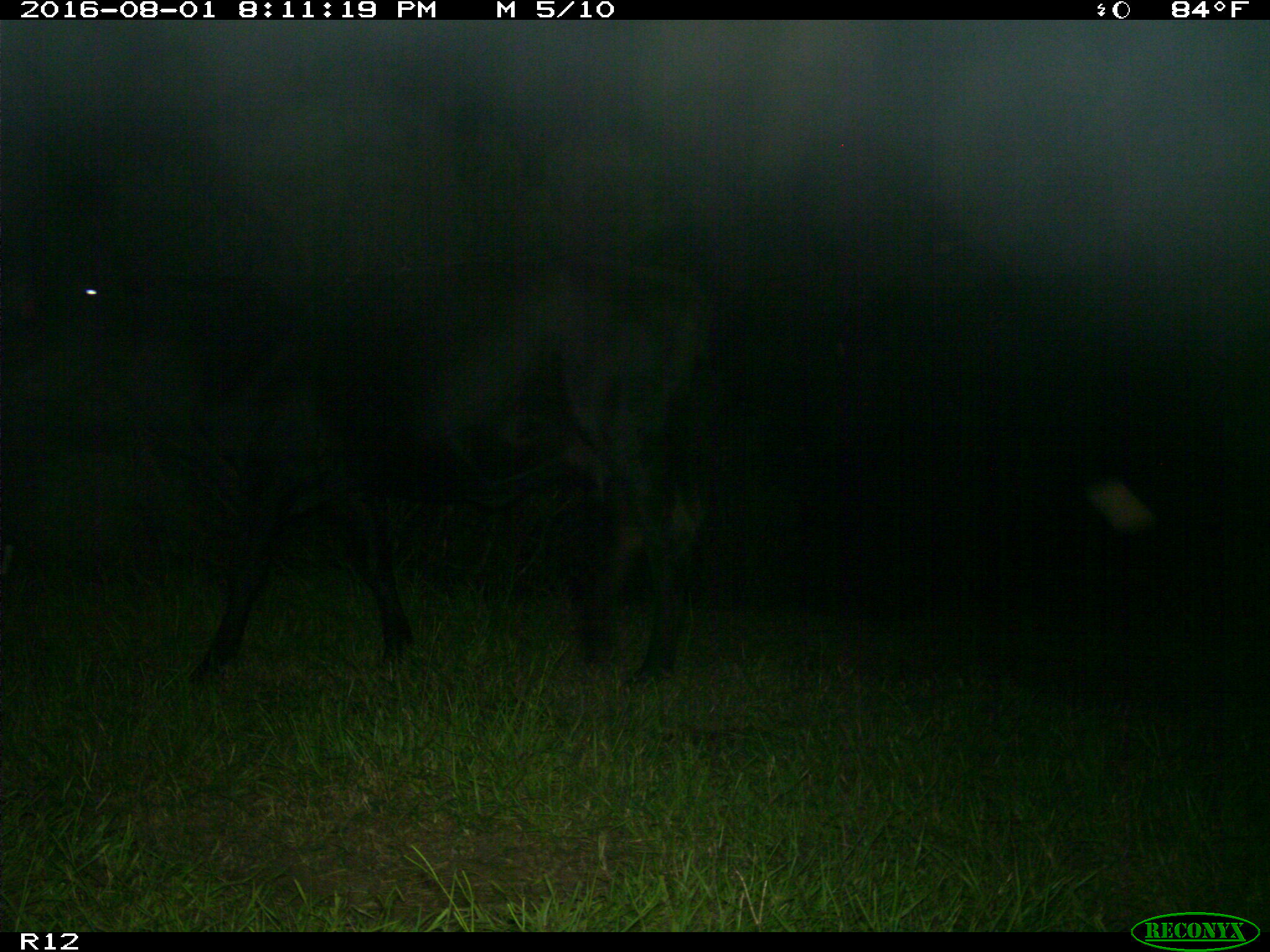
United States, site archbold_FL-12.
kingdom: Animalia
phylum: Chordata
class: Mammalia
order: Artiodactyla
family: Bovidae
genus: Bos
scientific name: Bos taurus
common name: domestic cow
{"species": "Bos taurus (domestic cow)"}